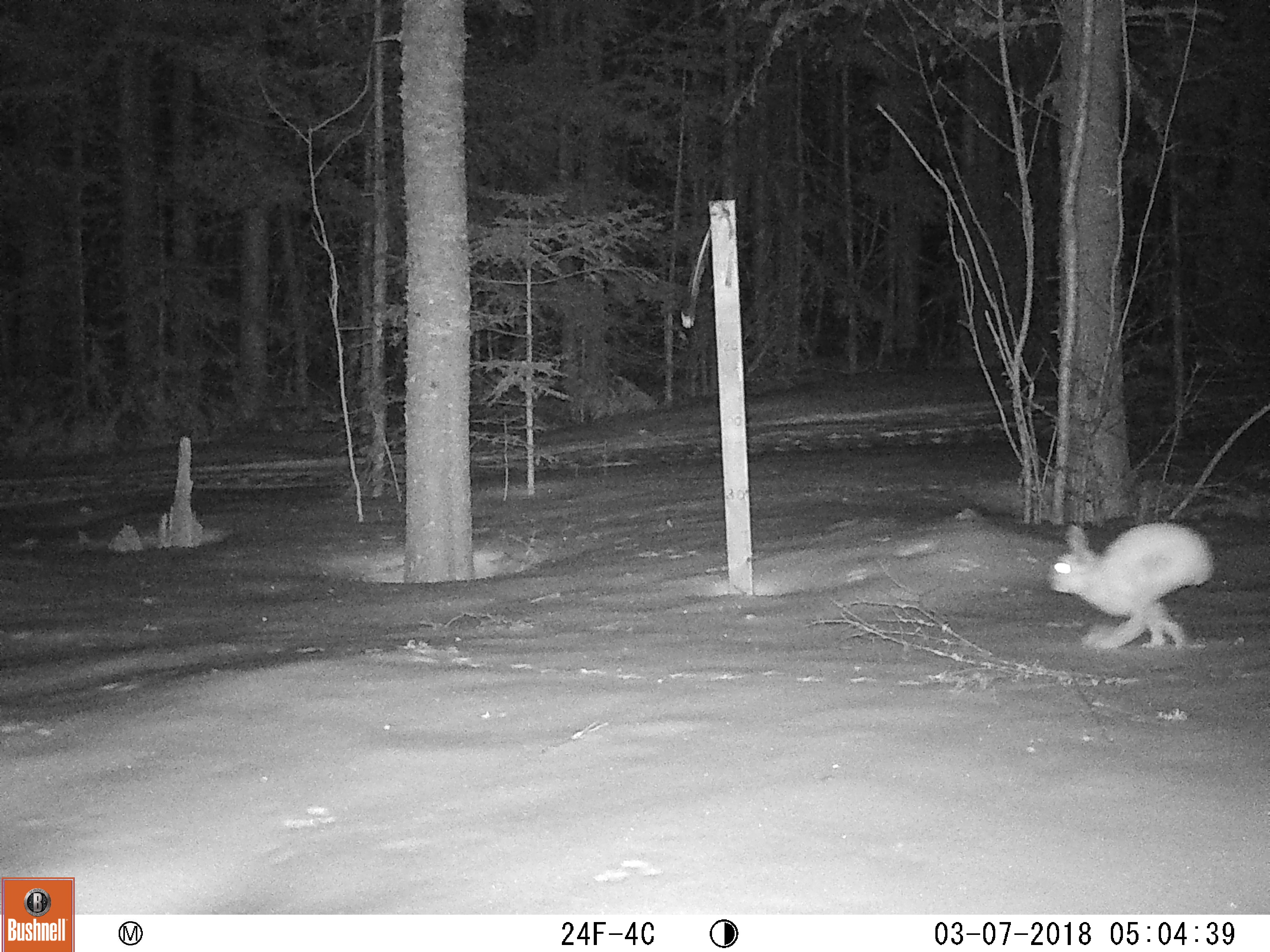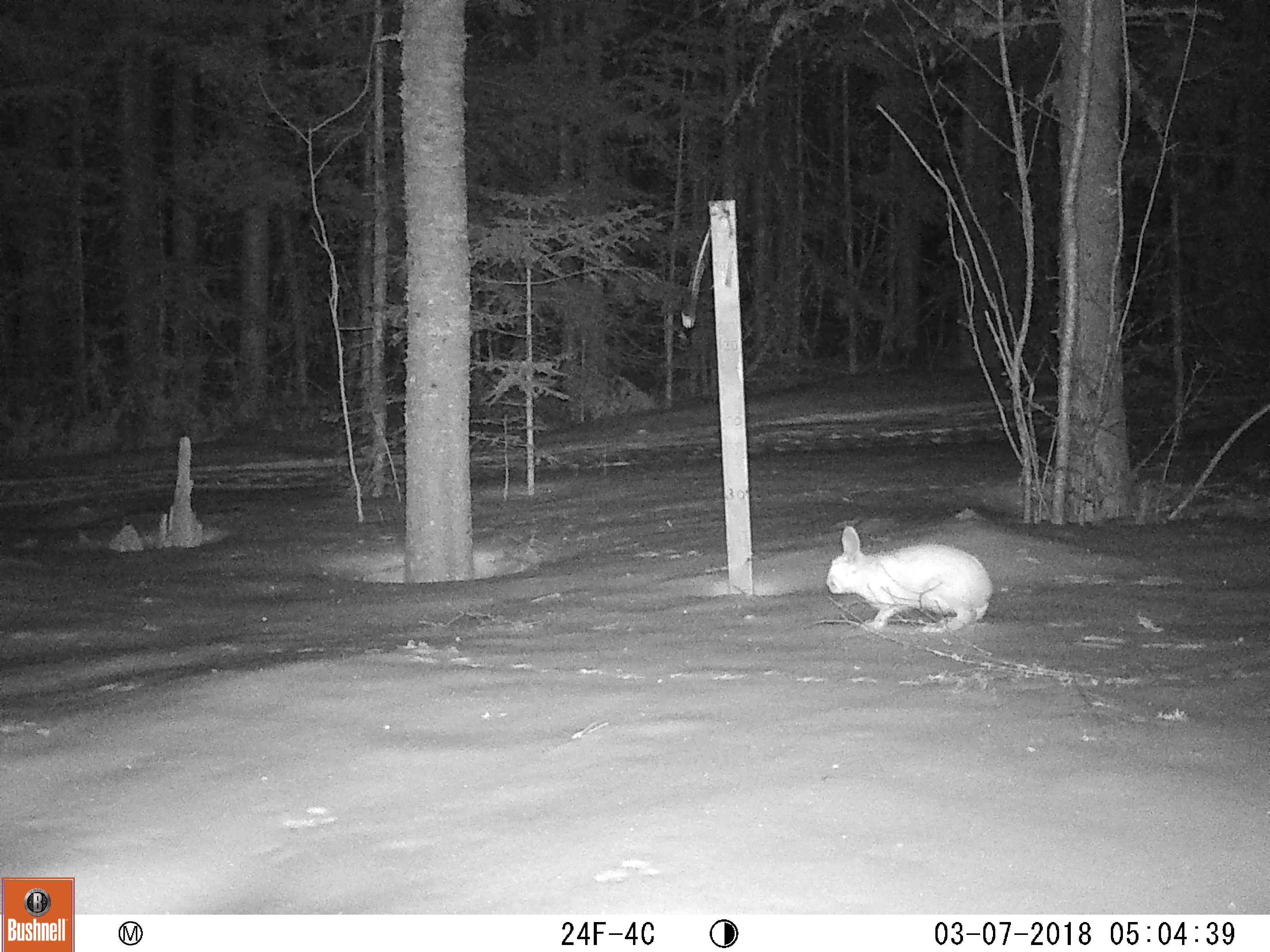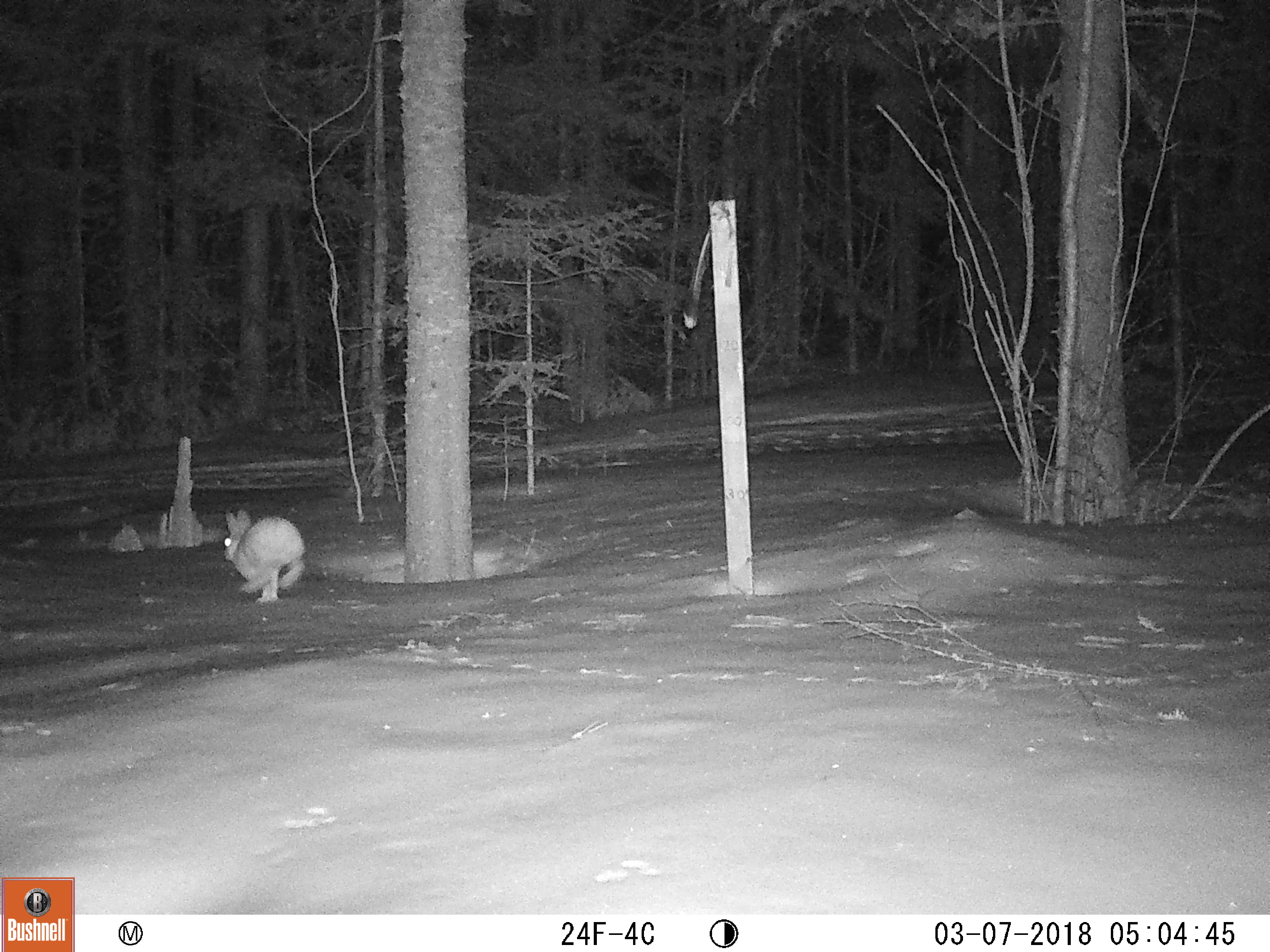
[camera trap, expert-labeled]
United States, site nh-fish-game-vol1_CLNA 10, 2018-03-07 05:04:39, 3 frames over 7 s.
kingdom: Animalia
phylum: Chordata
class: Mammalia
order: Lagomorpha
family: Leporidae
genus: Lepus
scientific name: Lepus americanus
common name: snowshoe hare